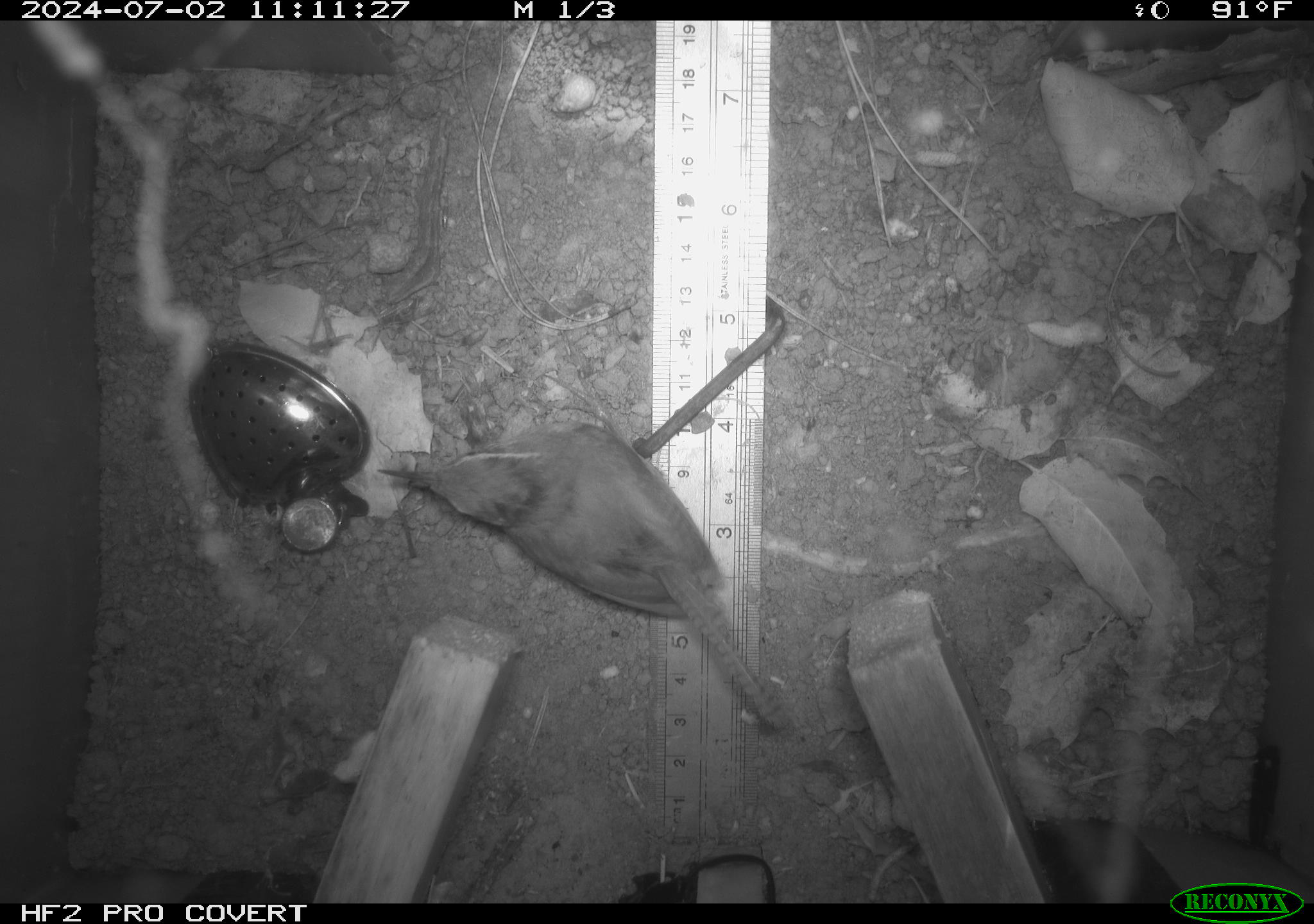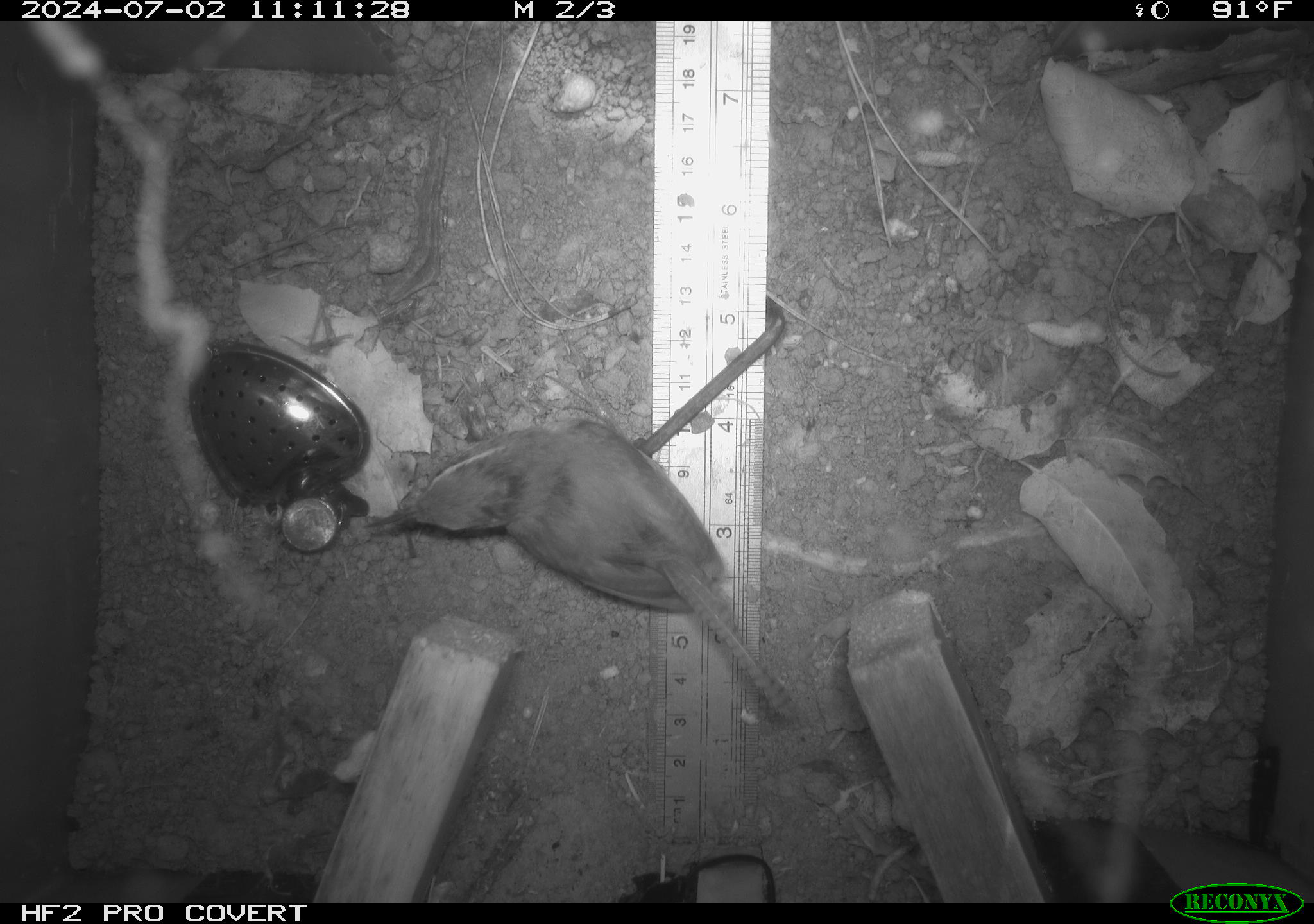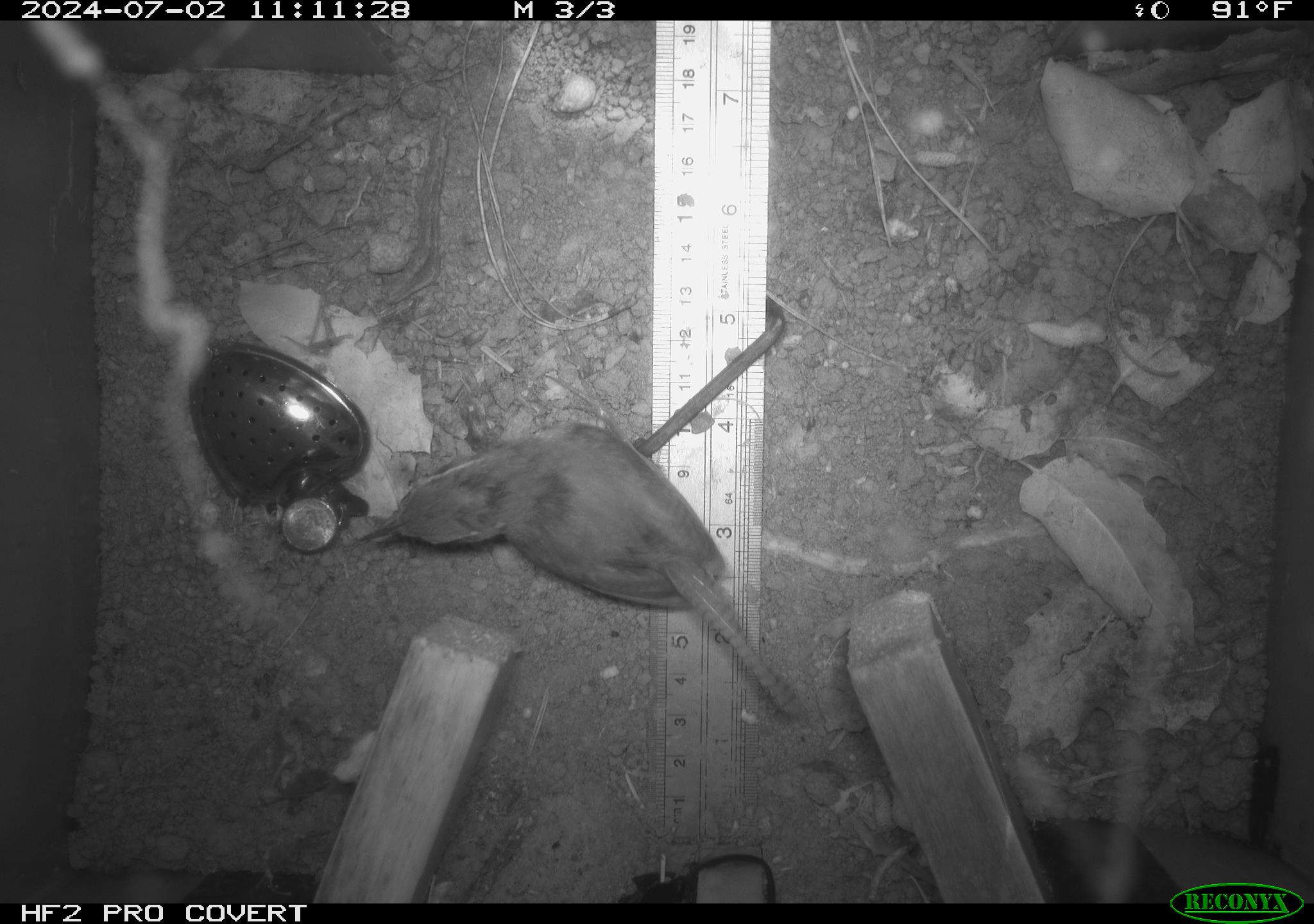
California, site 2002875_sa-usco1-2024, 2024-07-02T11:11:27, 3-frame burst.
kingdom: Animalia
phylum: Chordata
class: Aves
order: Passeriformes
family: Troglodytidae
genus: Thryomanes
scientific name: Thryomanes bewickii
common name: bewick's wren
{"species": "bewick's wren (Thryomanes bewickii)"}